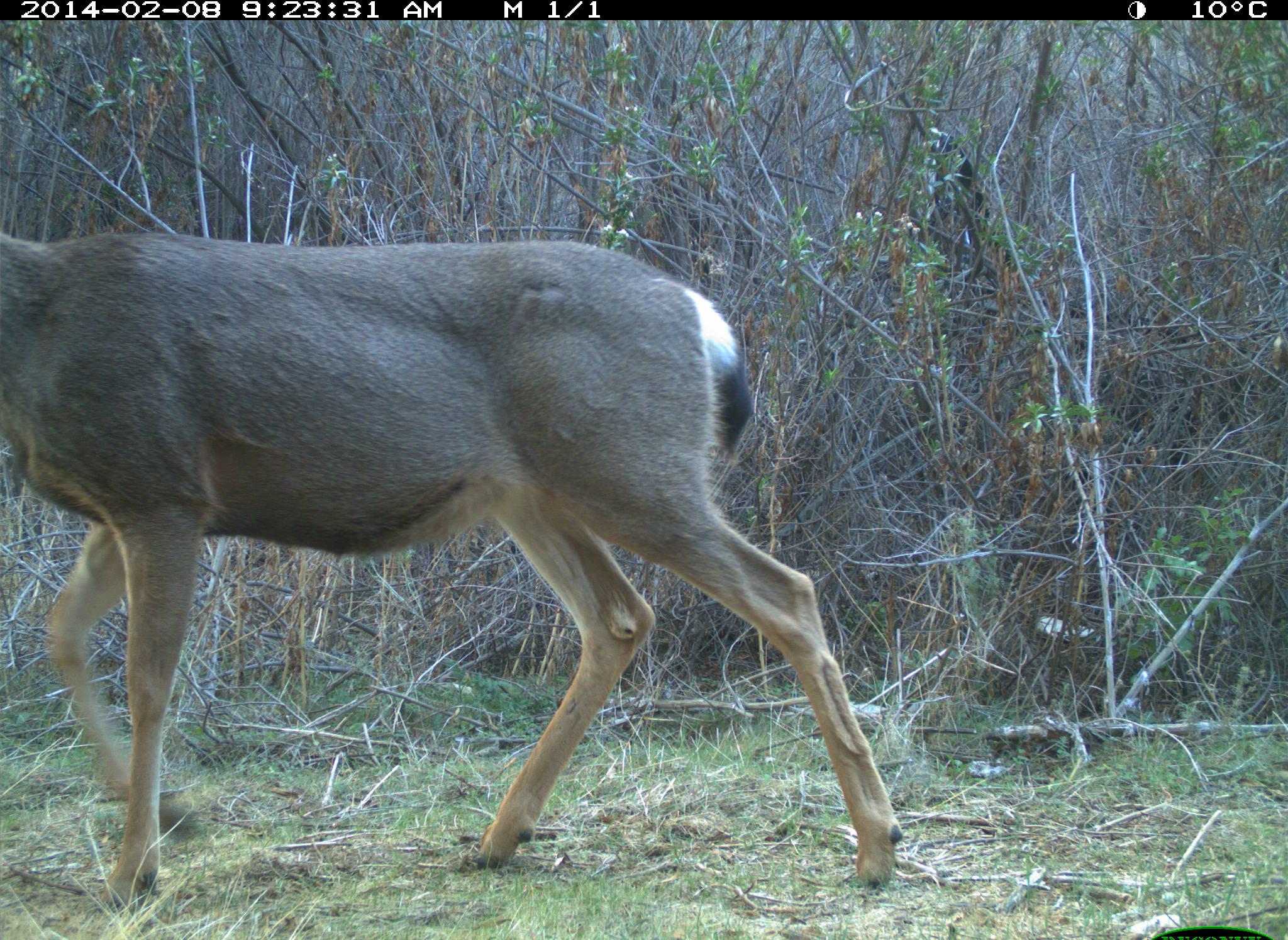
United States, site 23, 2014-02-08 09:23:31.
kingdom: Animalia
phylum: Chordata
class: Mammalia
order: Artiodactyla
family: Cervidae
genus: Odocoileus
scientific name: Odocoileus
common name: deer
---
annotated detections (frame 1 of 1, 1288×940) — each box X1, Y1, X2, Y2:
deer: 0, 233, 911, 898